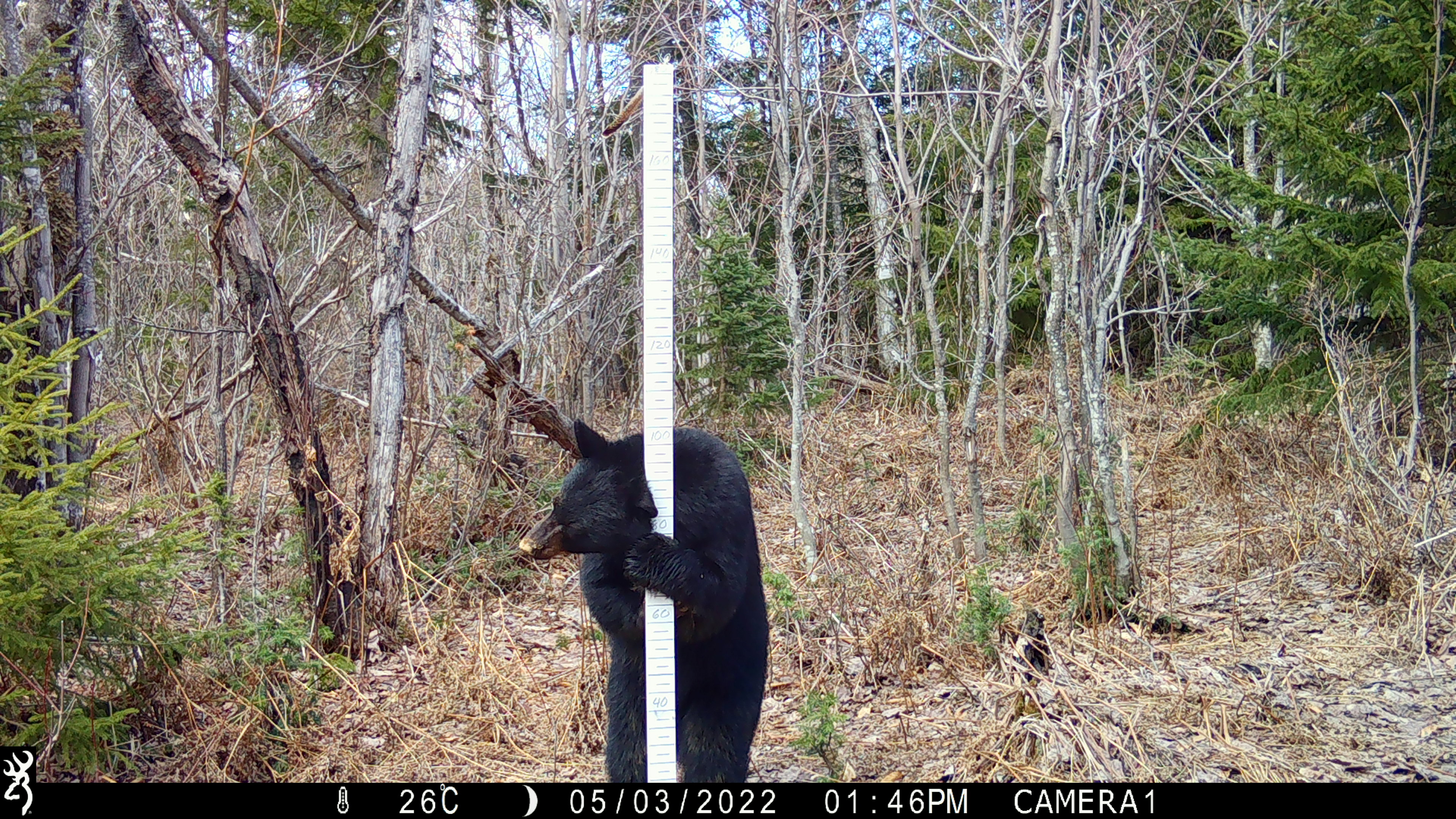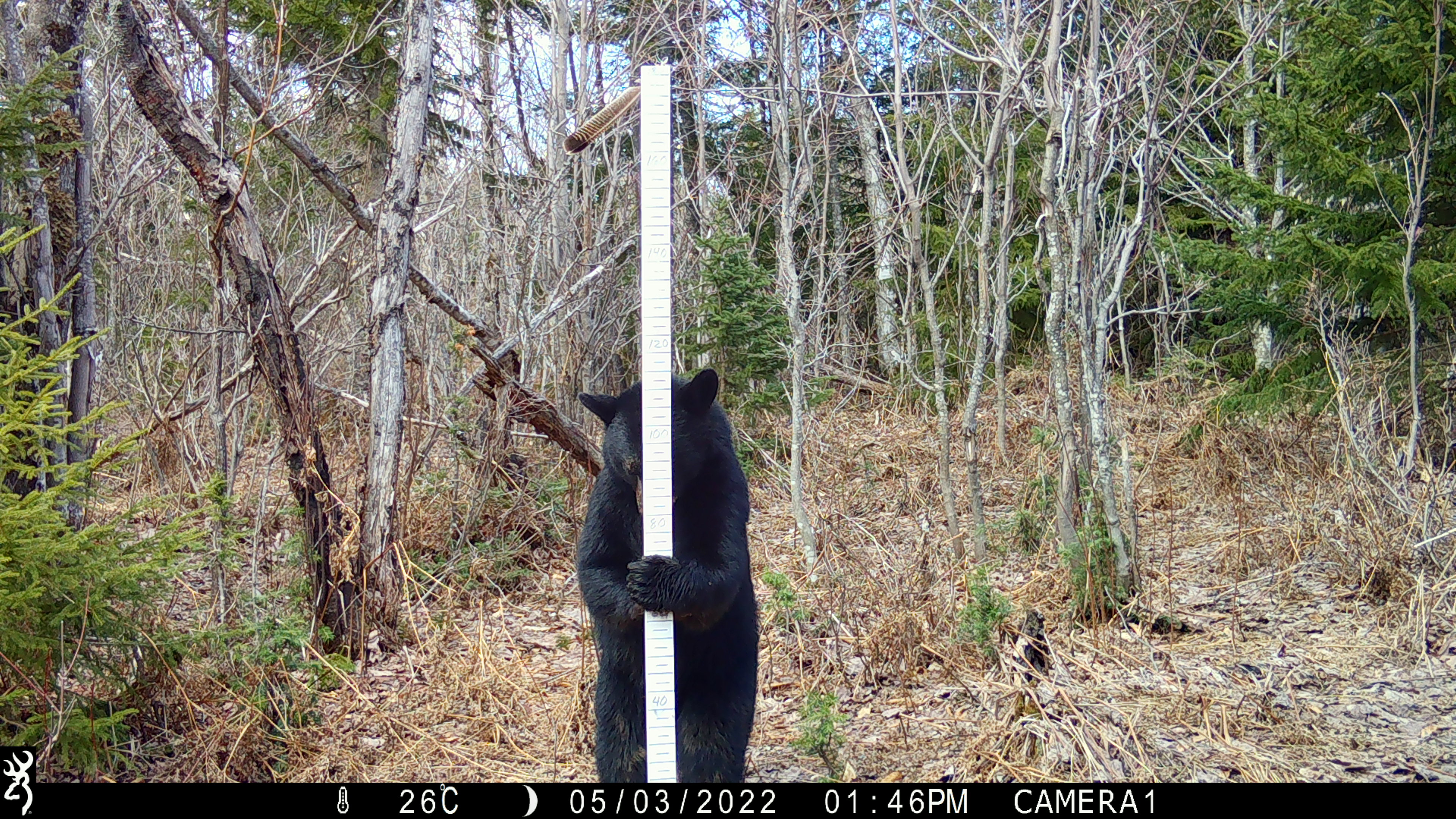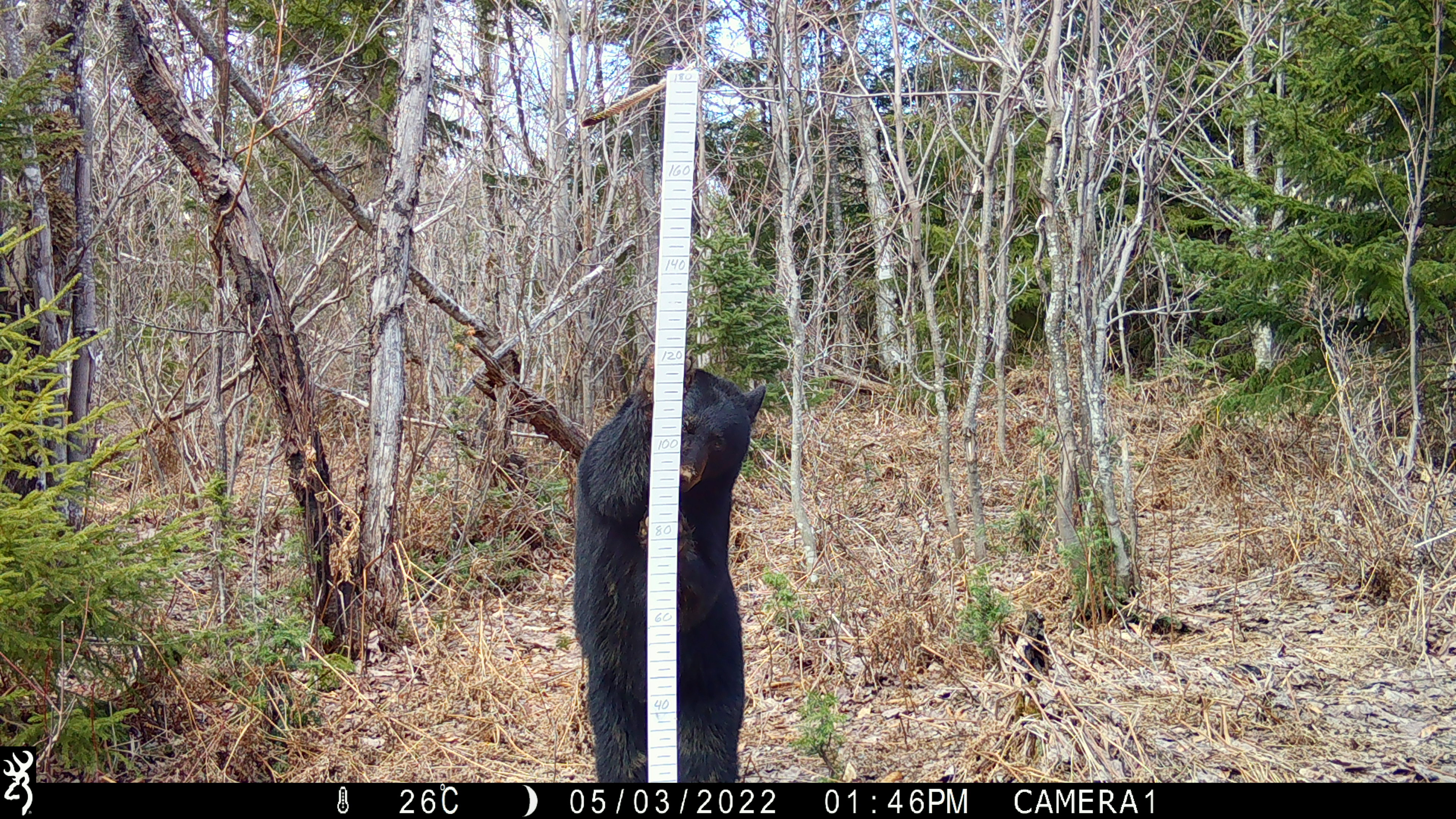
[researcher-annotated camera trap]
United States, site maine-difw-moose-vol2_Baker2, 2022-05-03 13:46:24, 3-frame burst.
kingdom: Animalia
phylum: Chordata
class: Mammalia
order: Carnivora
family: Ursidae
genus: Ursus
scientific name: Ursus americanus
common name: black bear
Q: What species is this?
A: Black bear (Ursus americanus).